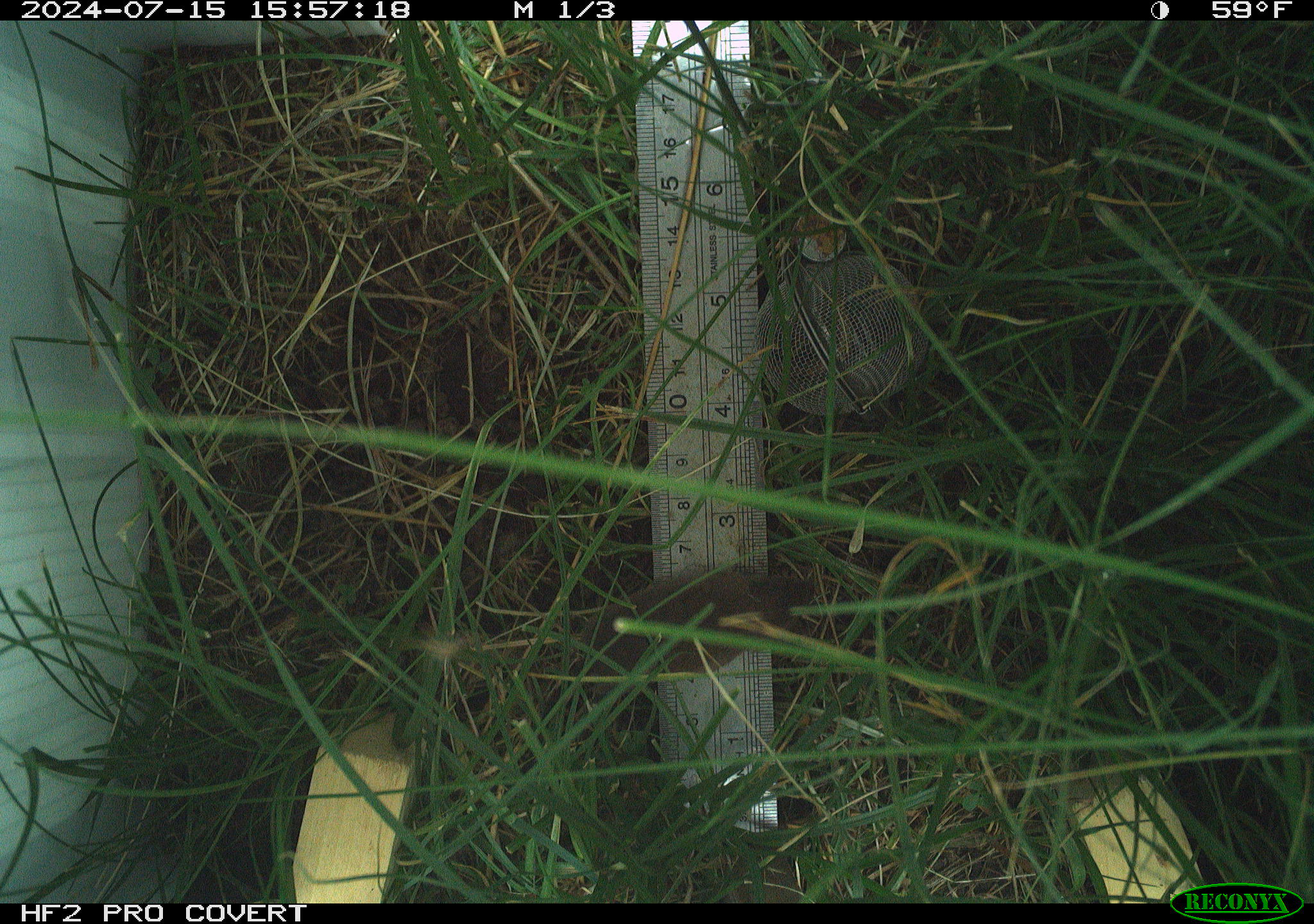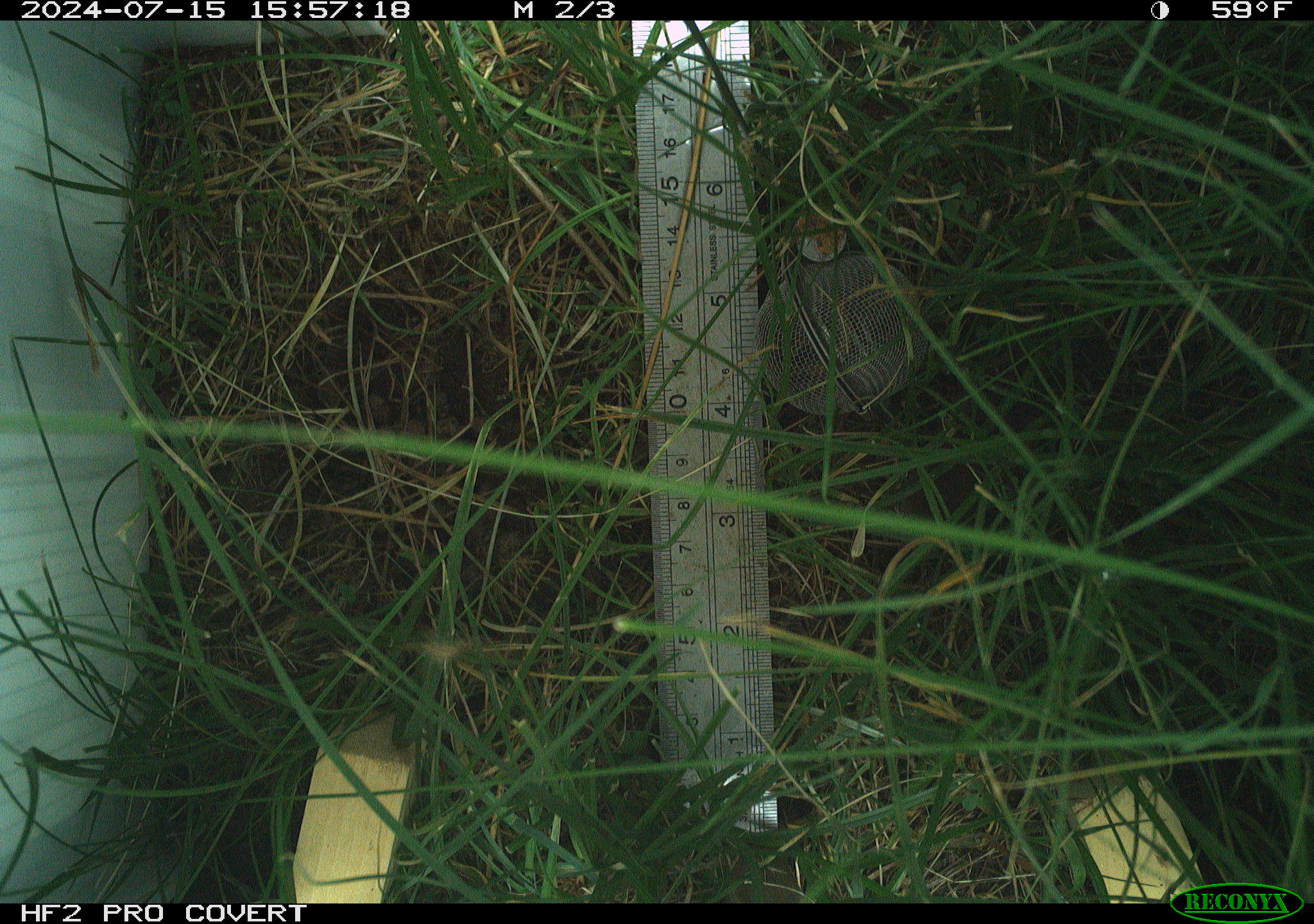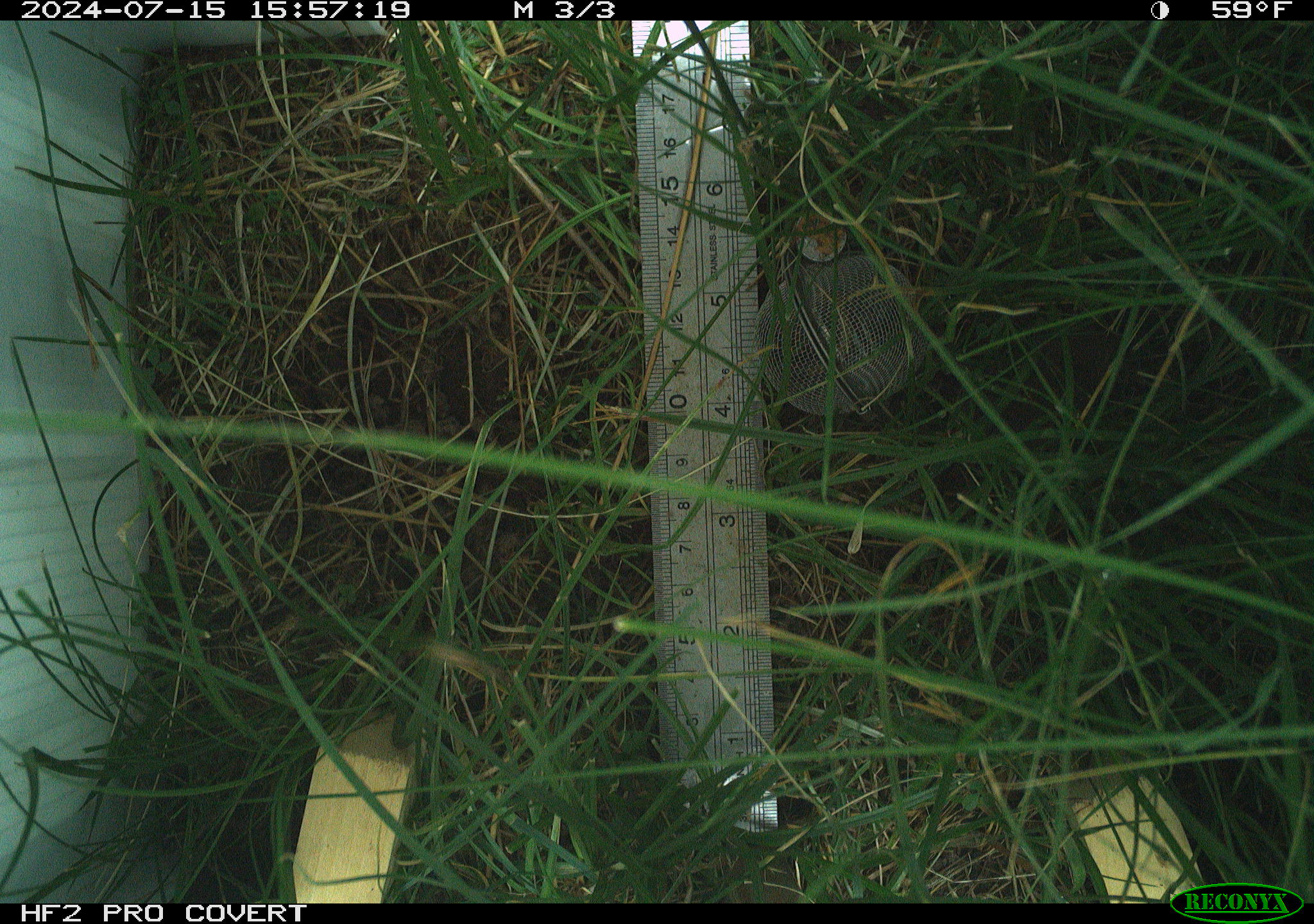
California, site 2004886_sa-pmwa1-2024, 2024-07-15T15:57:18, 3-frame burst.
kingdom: Animalia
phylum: Chordata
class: Mammalia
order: Rodentia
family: Cricetidae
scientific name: Arvicolinae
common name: voles, lemmings, and muskrats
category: arvicolinae subfamily